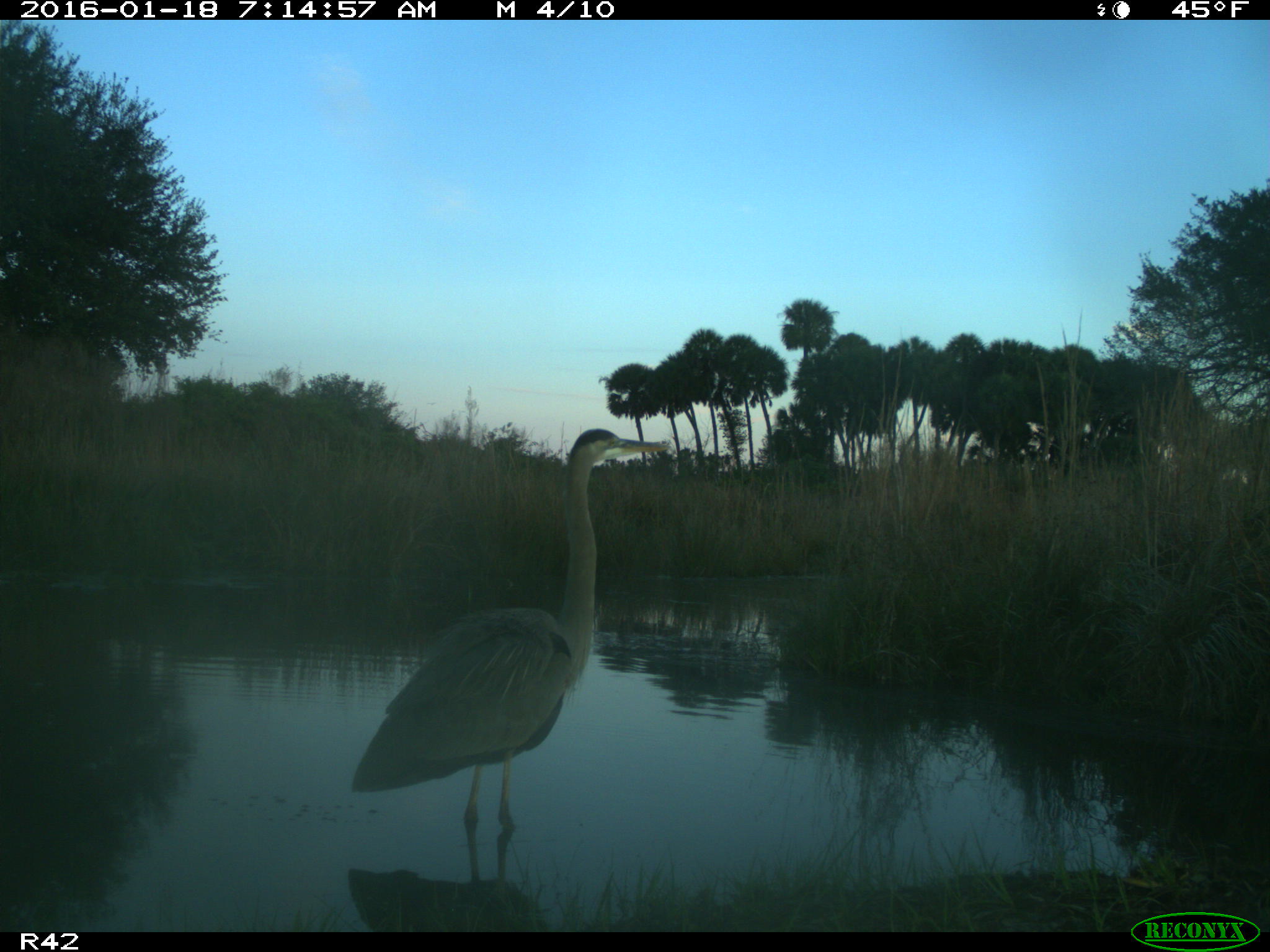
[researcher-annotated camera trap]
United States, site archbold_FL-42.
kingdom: Animalia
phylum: Chordata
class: Aves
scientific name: Aves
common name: birds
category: unidentified bird